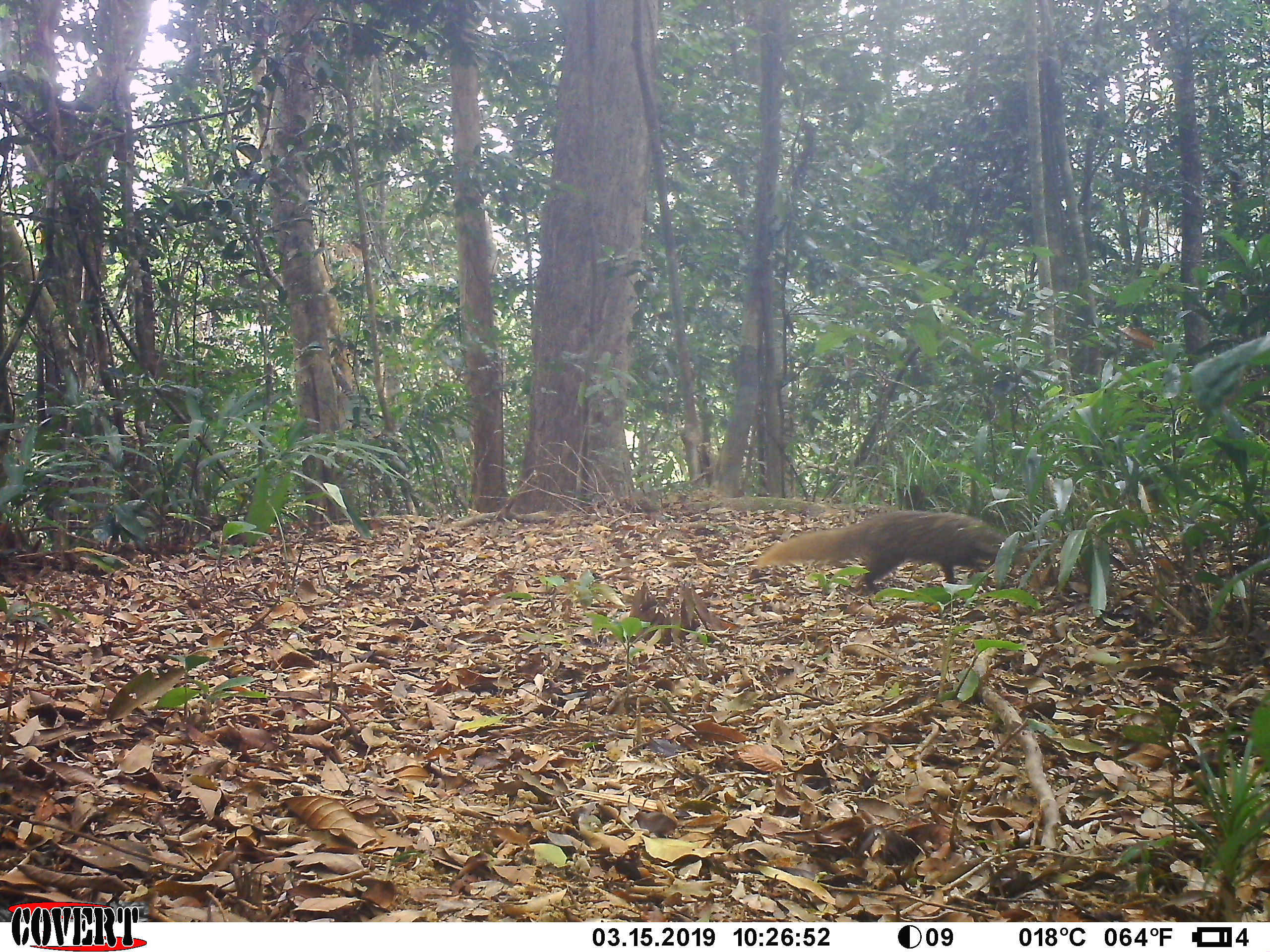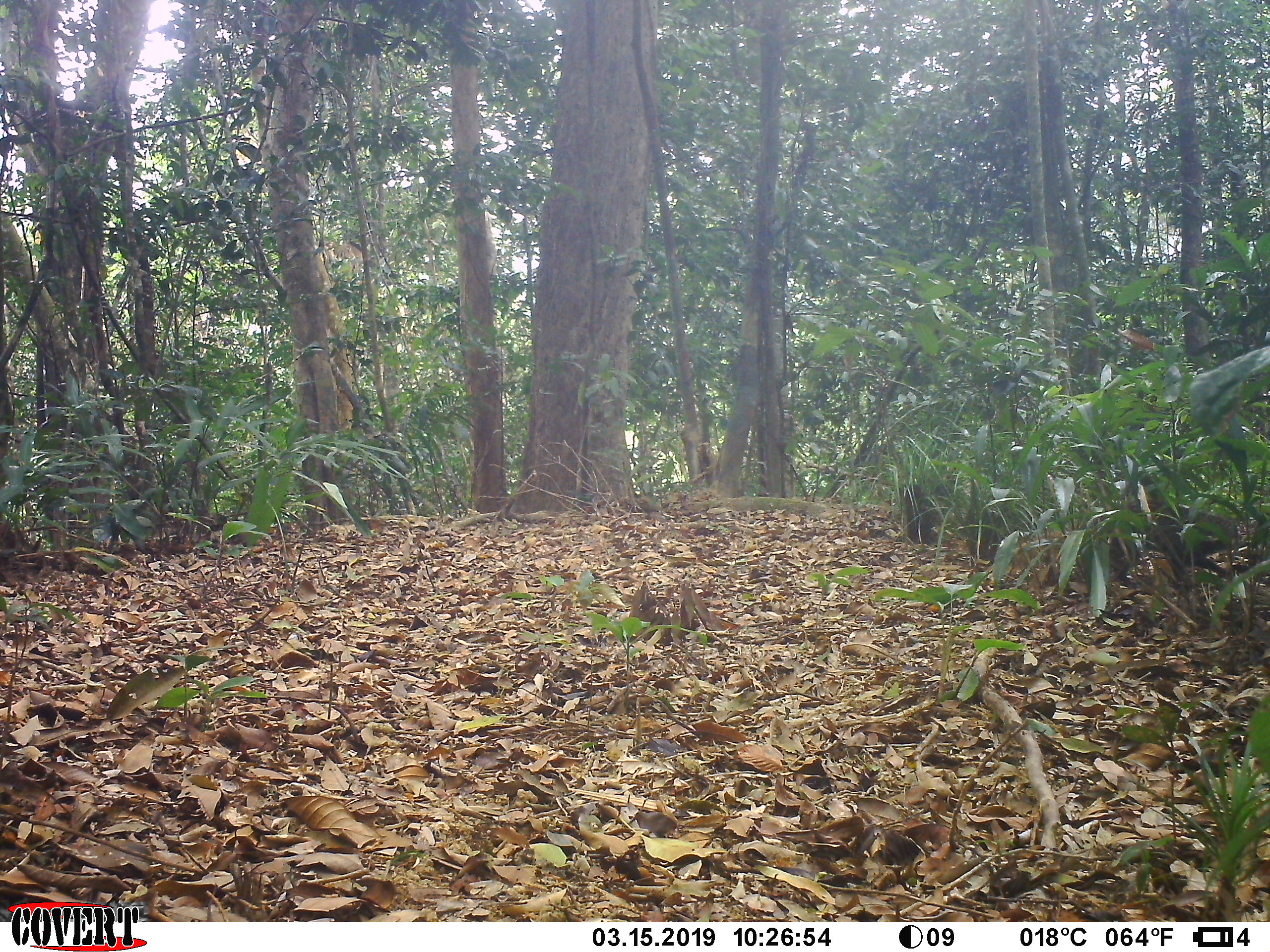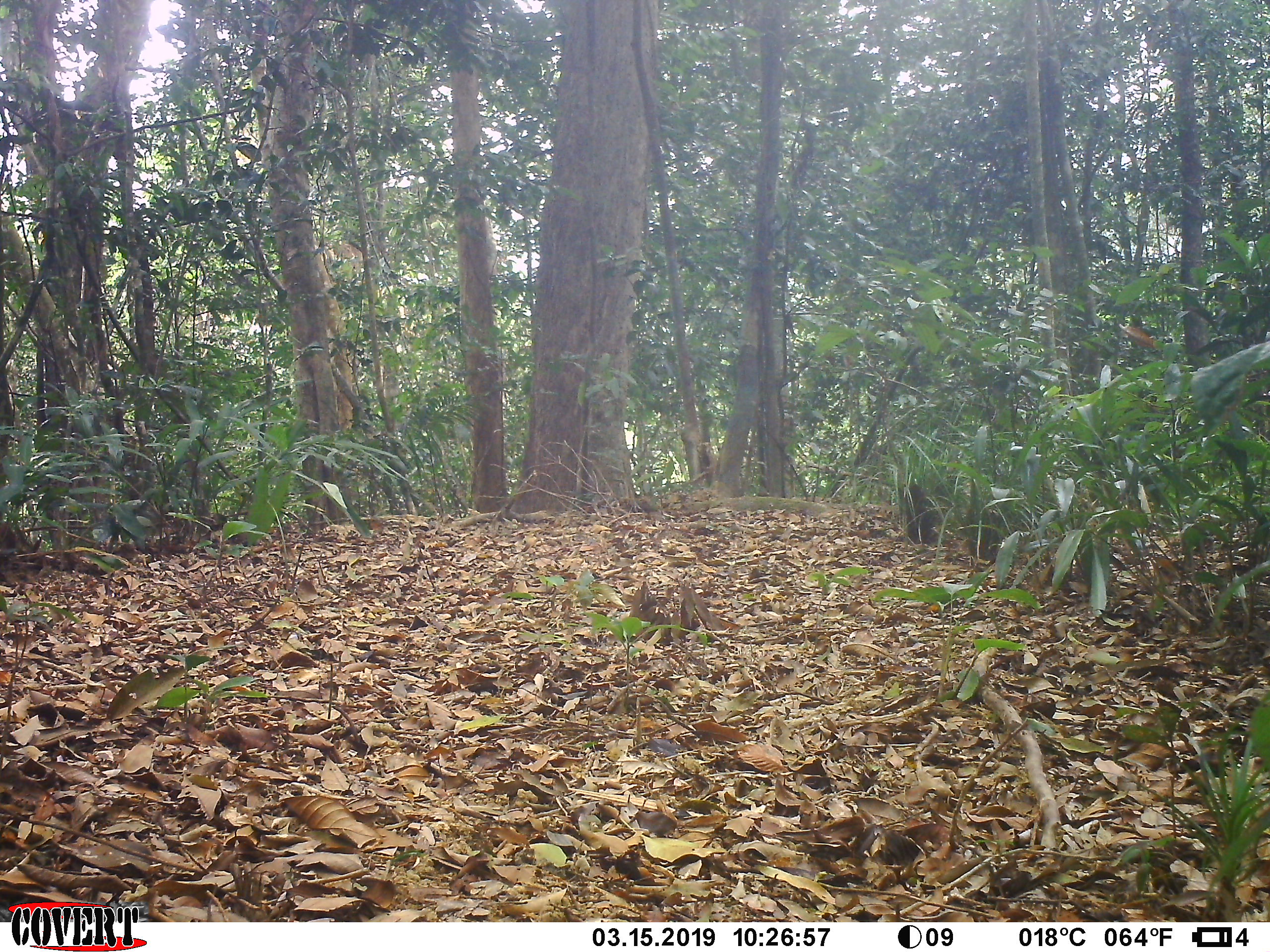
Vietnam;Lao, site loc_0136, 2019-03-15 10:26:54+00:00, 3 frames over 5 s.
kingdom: Animalia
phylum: Chordata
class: Mammalia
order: Carnivora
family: Herpestidae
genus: Urva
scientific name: Urva urva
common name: crab-eating mongoose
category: crab eating mongoose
Crab eating mongoose (crab-eating mongoose) (Urva urva). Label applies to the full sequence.